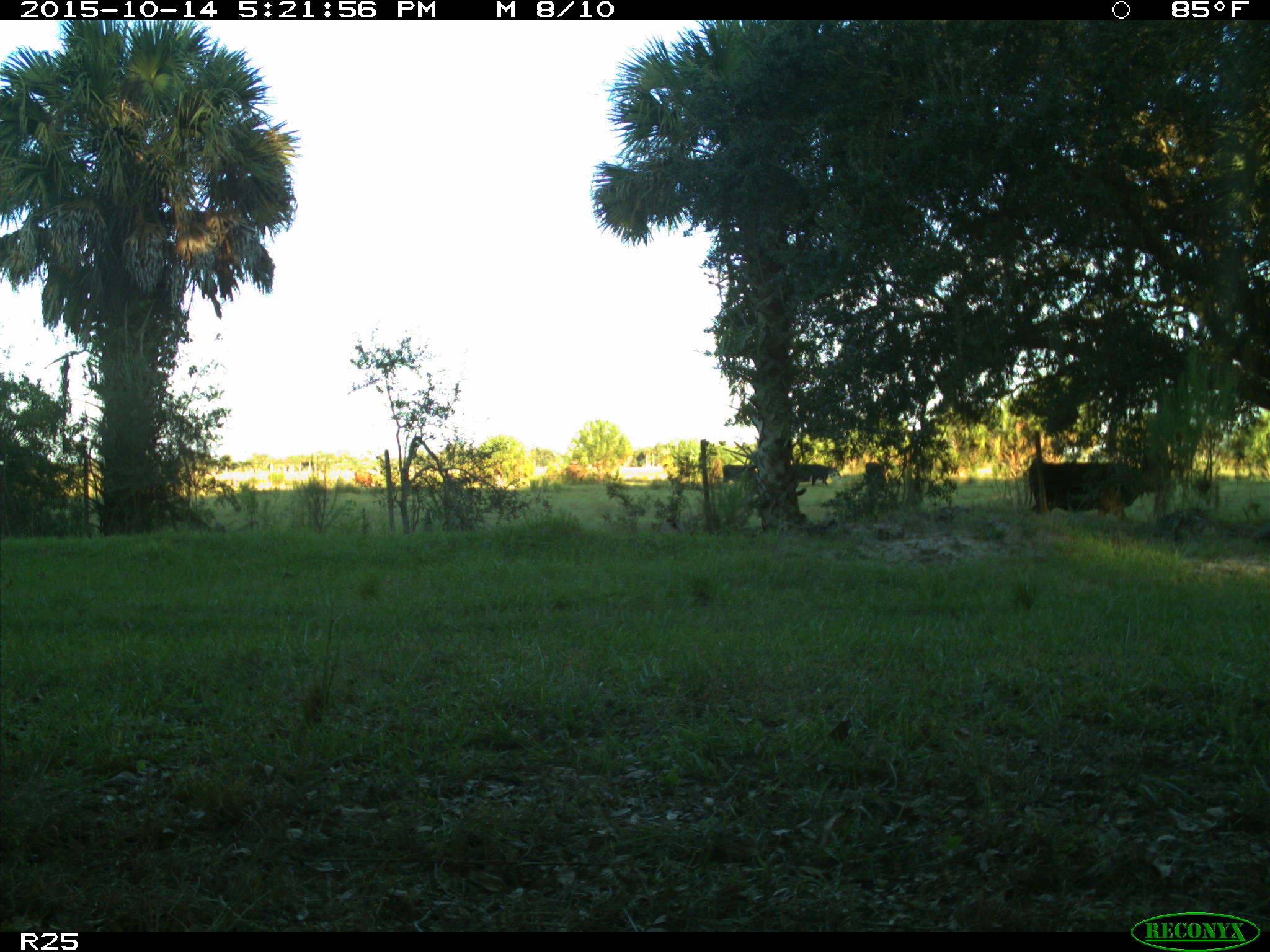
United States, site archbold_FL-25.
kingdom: Animalia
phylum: Chordata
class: Mammalia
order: Artiodactyla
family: Bovidae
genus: Bos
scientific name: Bos taurus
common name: domestic cow